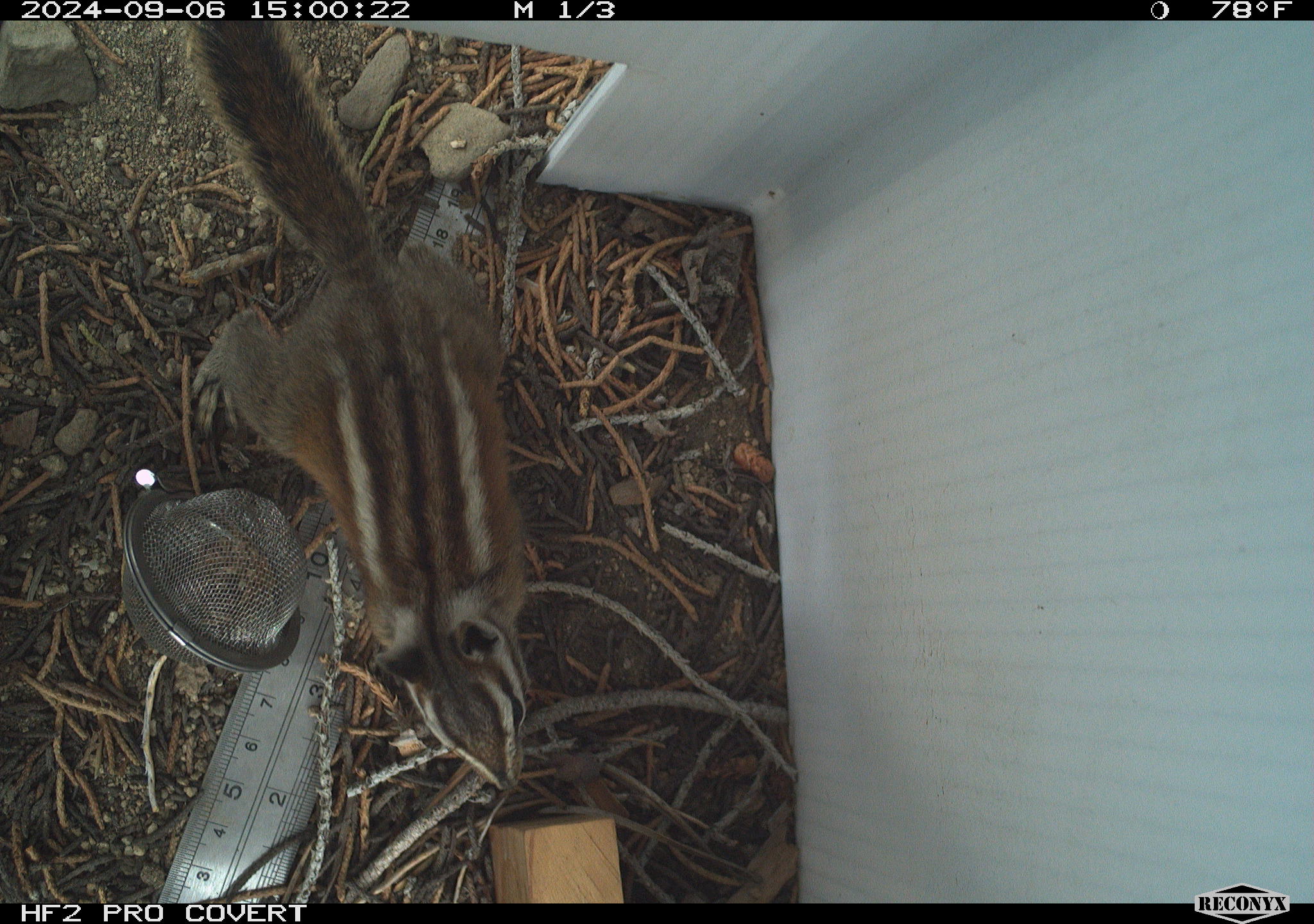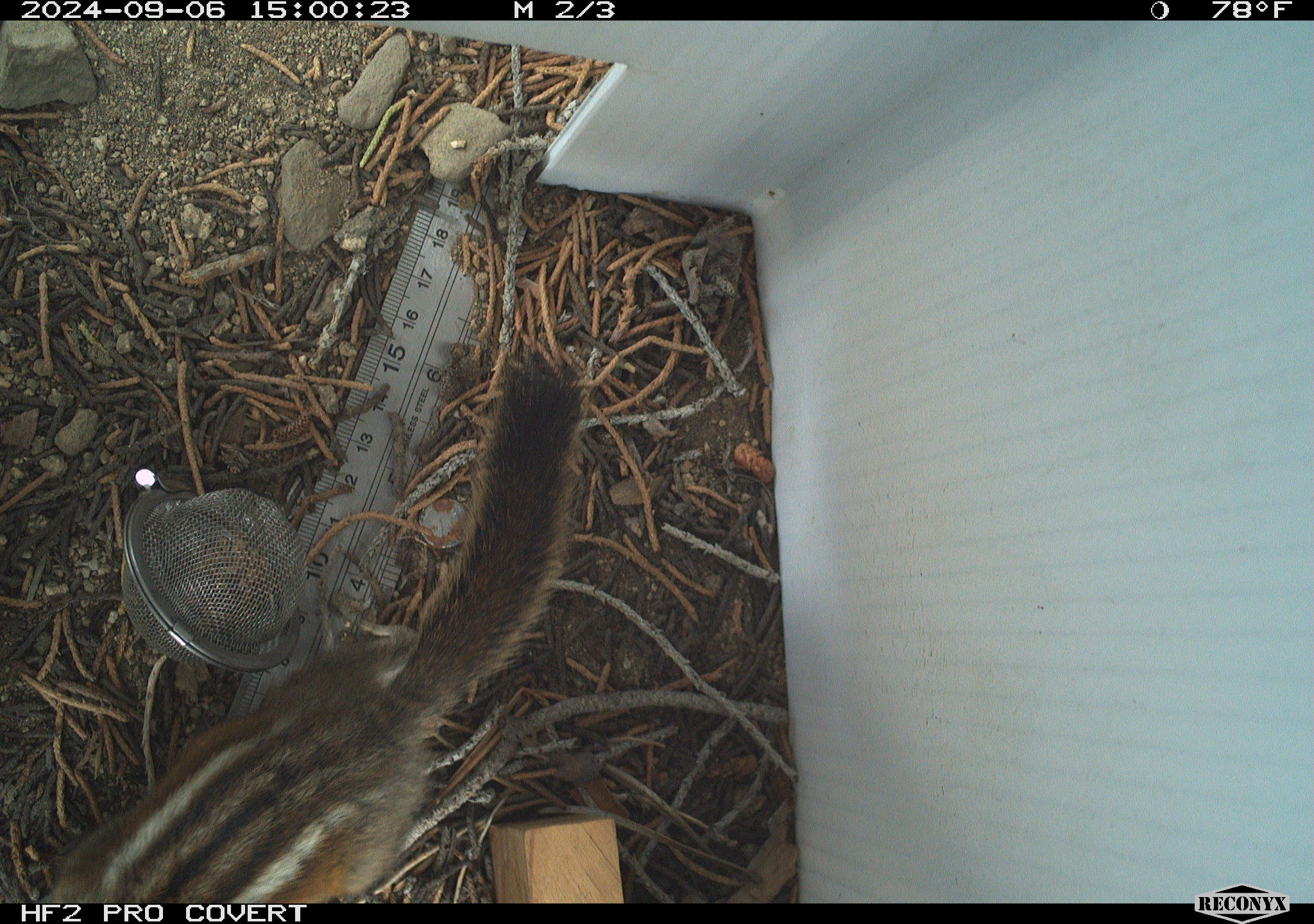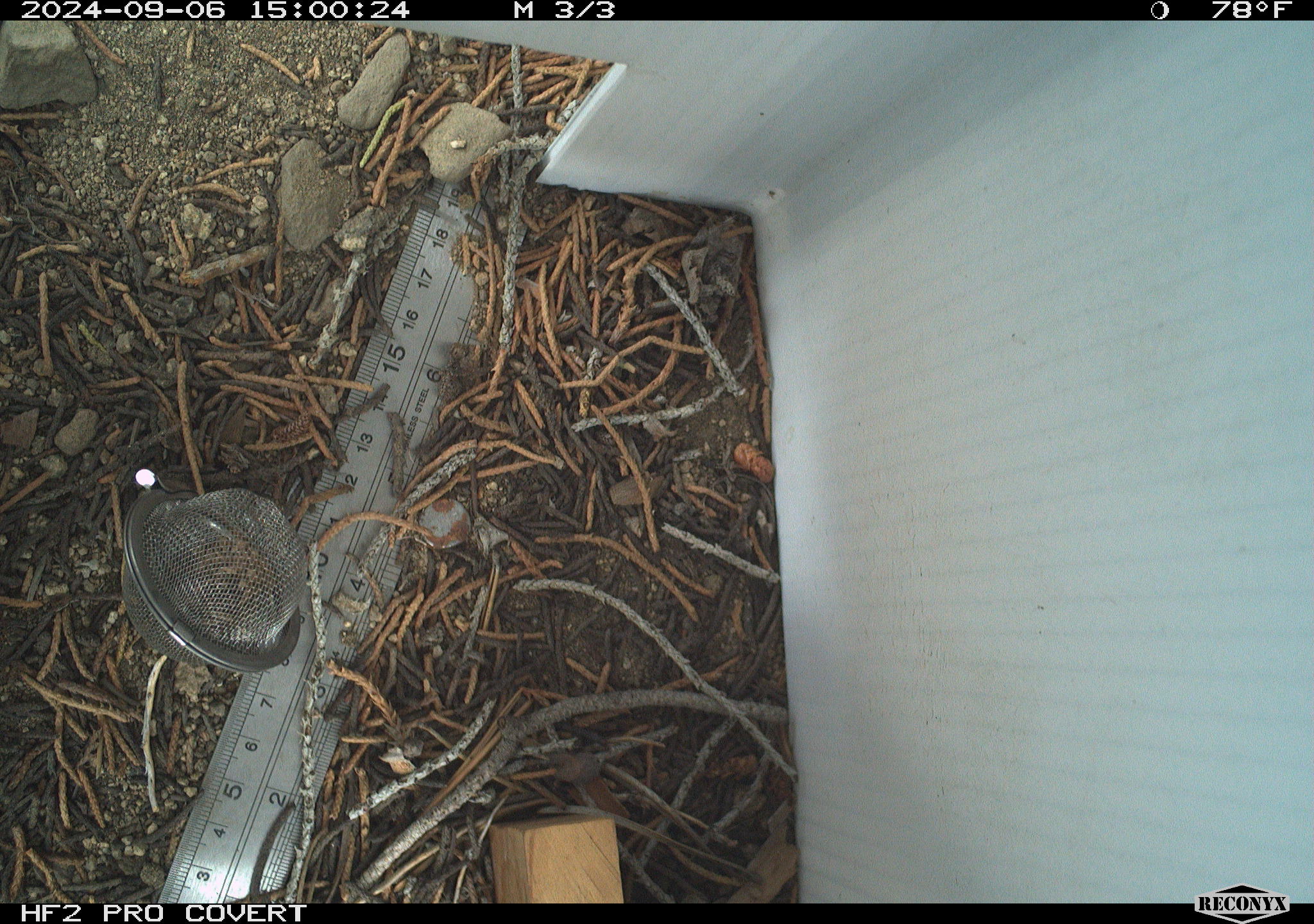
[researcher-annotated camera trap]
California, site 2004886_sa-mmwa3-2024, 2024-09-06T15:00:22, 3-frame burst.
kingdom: Animalia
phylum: Chordata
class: Mammalia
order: Rodentia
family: Sciuridae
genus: Neotamias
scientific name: Neotamias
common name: western chipmunks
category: neotamias species